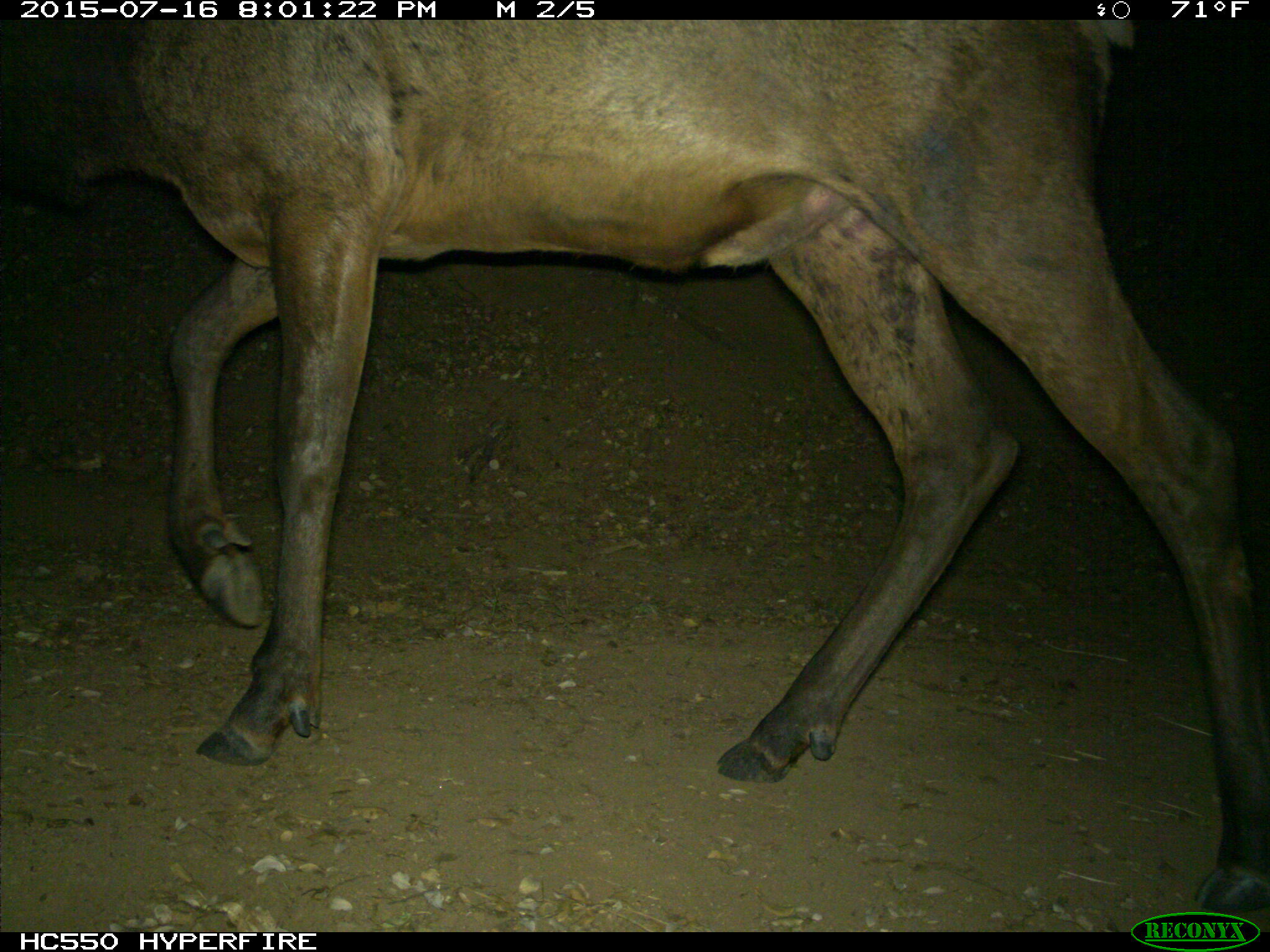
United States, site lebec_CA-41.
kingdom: Animalia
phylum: Chordata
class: Mammalia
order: Artiodactyla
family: Cervidae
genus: Cervus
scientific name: Cervus canadensis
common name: elk